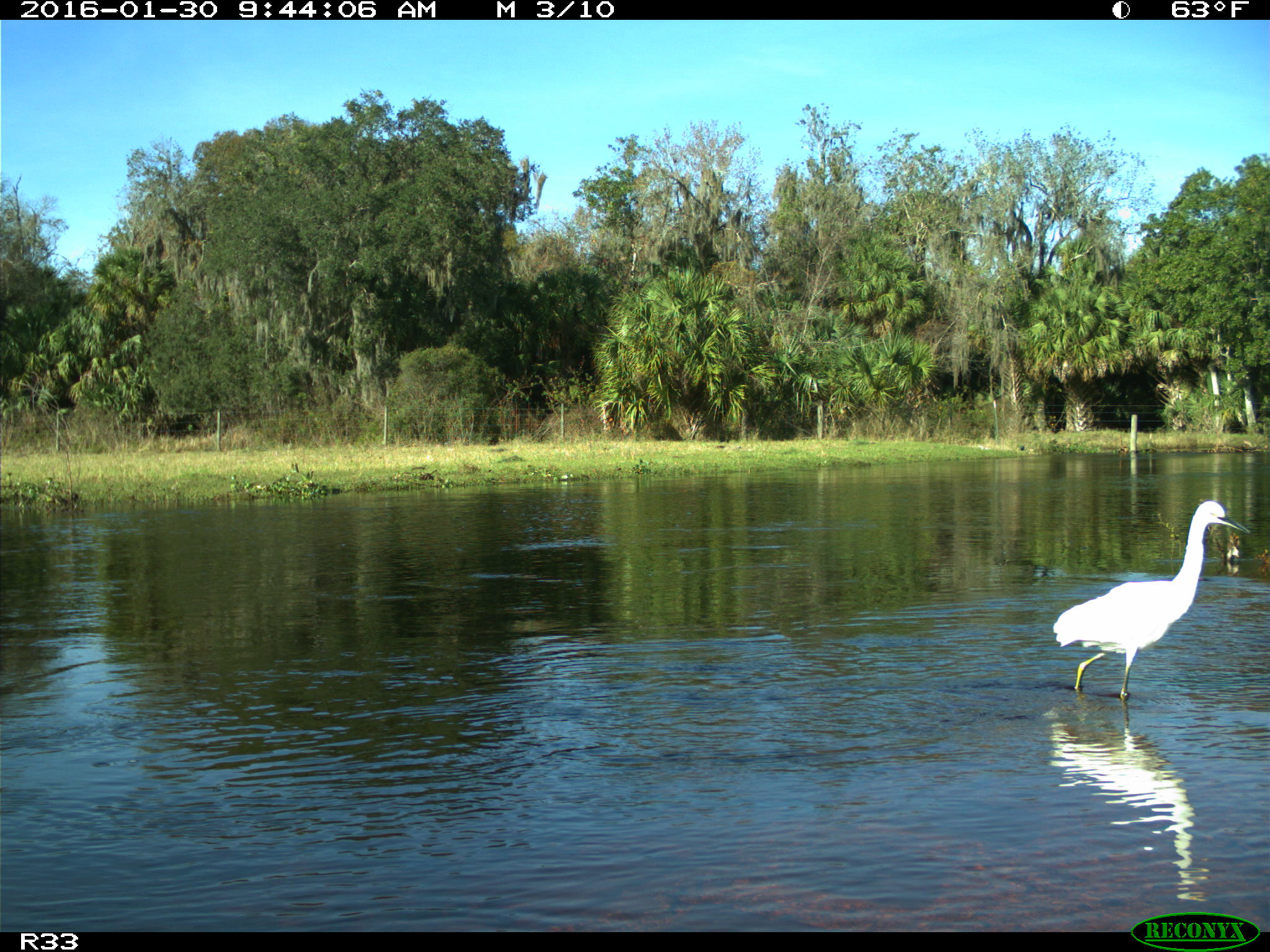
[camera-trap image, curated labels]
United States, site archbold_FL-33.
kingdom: Animalia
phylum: Chordata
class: Aves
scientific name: Aves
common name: birds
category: unidentified bird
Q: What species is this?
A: Unidentified bird (birds) (Aves).